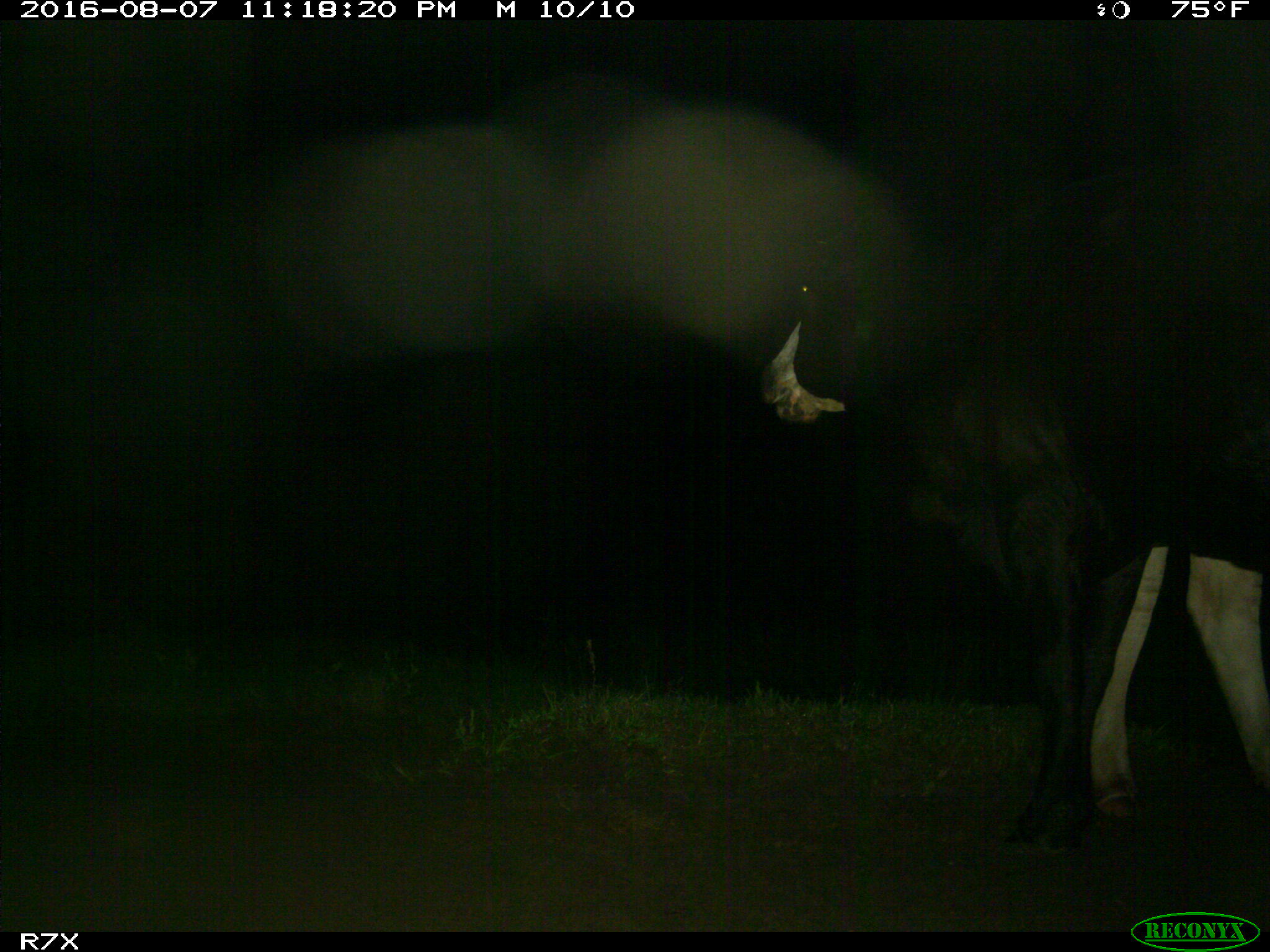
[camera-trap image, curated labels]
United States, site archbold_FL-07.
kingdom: Animalia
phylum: Chordata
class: Mammalia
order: Artiodactyla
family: Bovidae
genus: Bos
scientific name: Bos taurus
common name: domestic cow